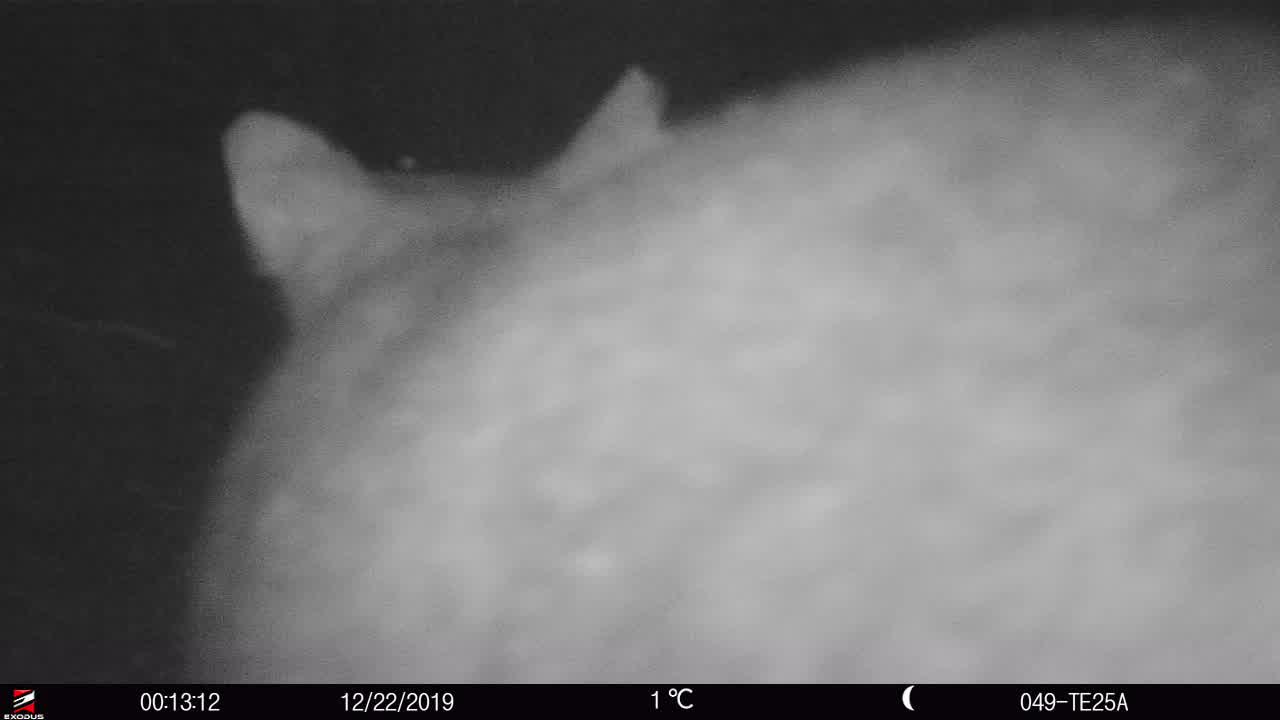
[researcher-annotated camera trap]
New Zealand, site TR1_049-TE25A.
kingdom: Animalia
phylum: Chordata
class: Mammalia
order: Diprotodontia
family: Phalangeridae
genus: Trichosurus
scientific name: Trichosurus vulpecula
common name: common brushtail possum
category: possum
Possum (common brushtail possum) (Trichosurus vulpecula).